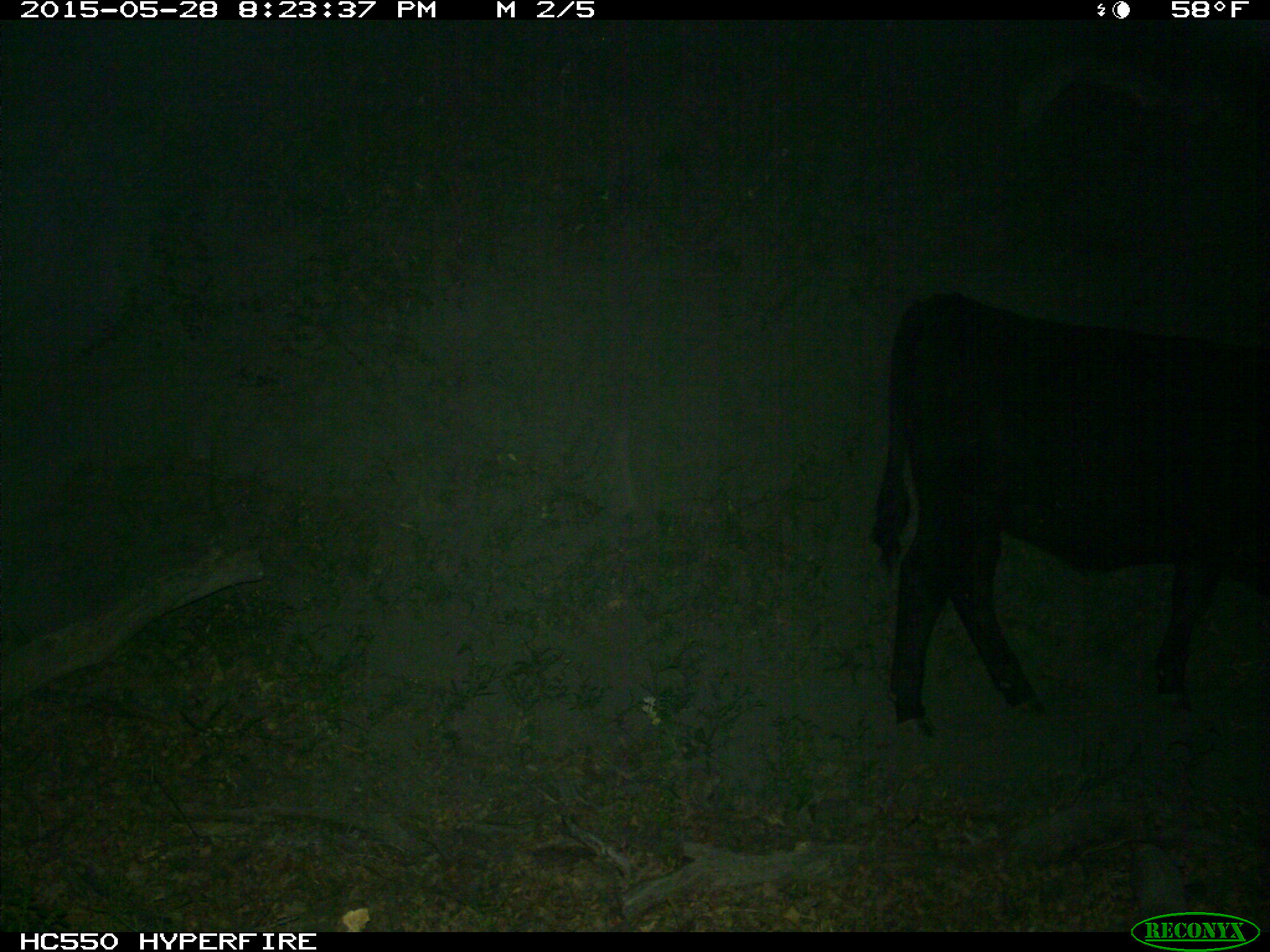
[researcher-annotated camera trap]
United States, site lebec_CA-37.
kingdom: Animalia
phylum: Chordata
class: Mammalia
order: Artiodactyla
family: Bovidae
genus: Bos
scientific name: Bos taurus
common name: domestic cow